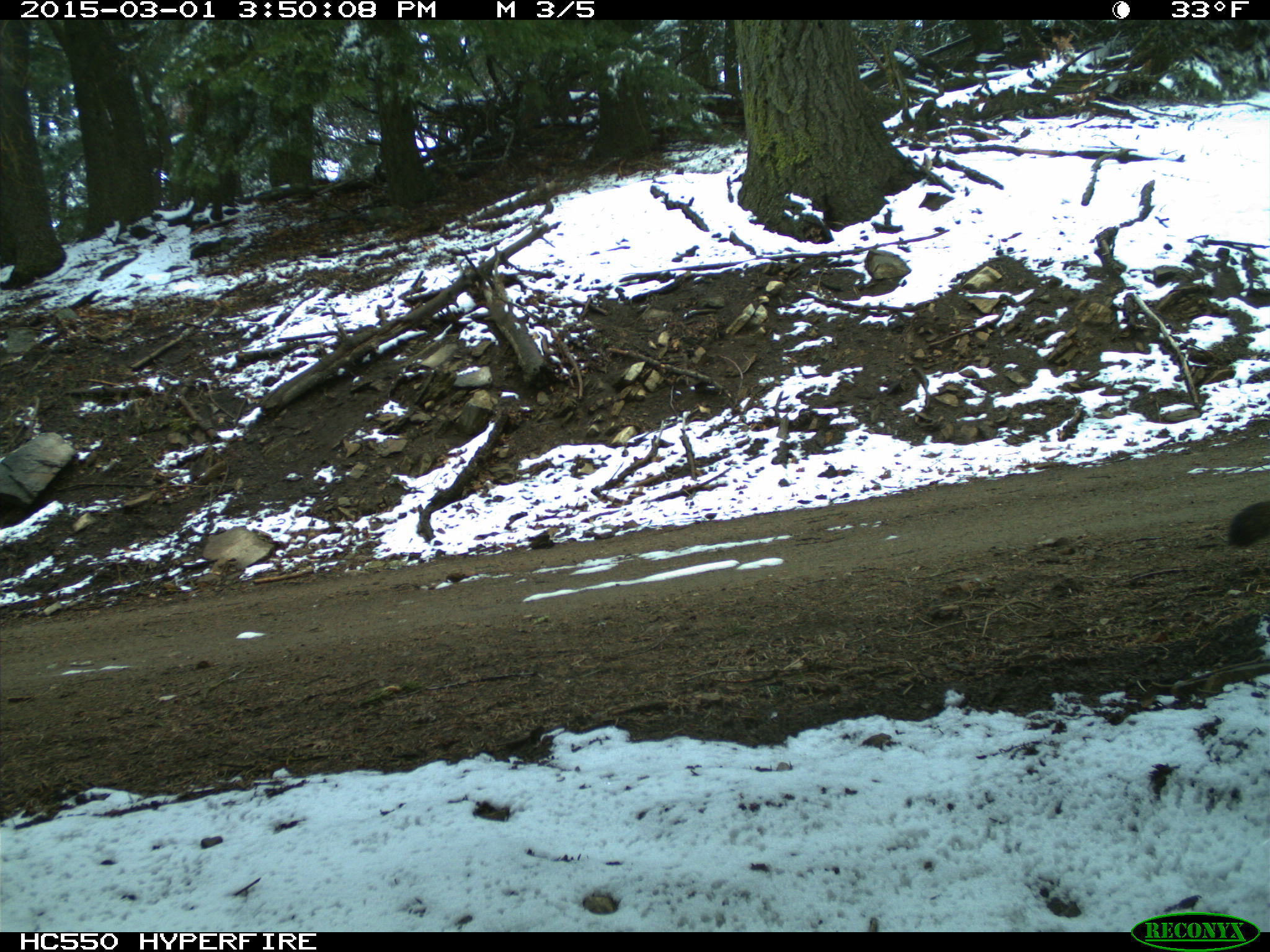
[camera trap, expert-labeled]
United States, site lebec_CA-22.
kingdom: Animalia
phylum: Chordata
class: Mammalia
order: Carnivora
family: Felidae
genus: Puma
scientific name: Puma concolor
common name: mountain lion